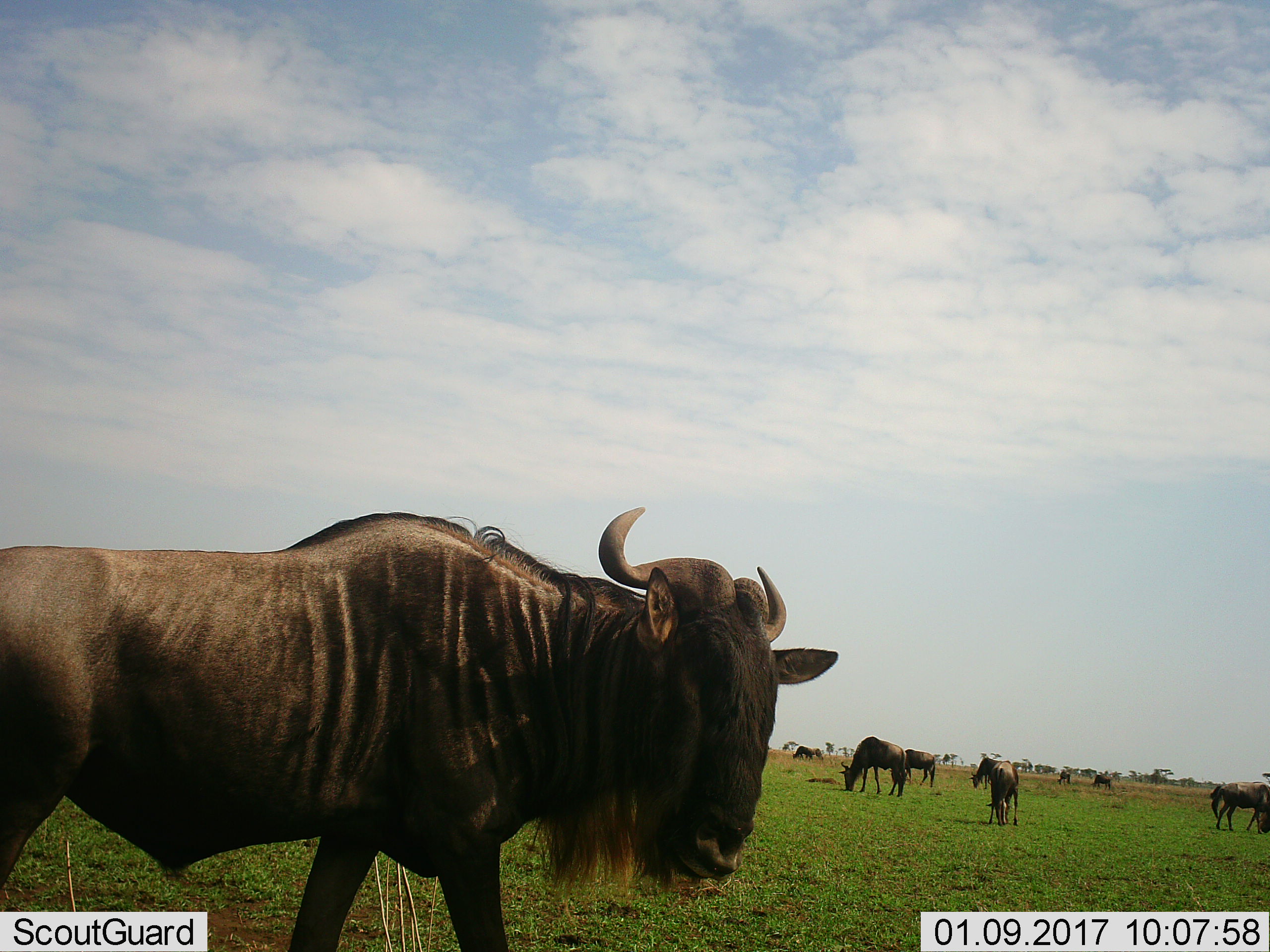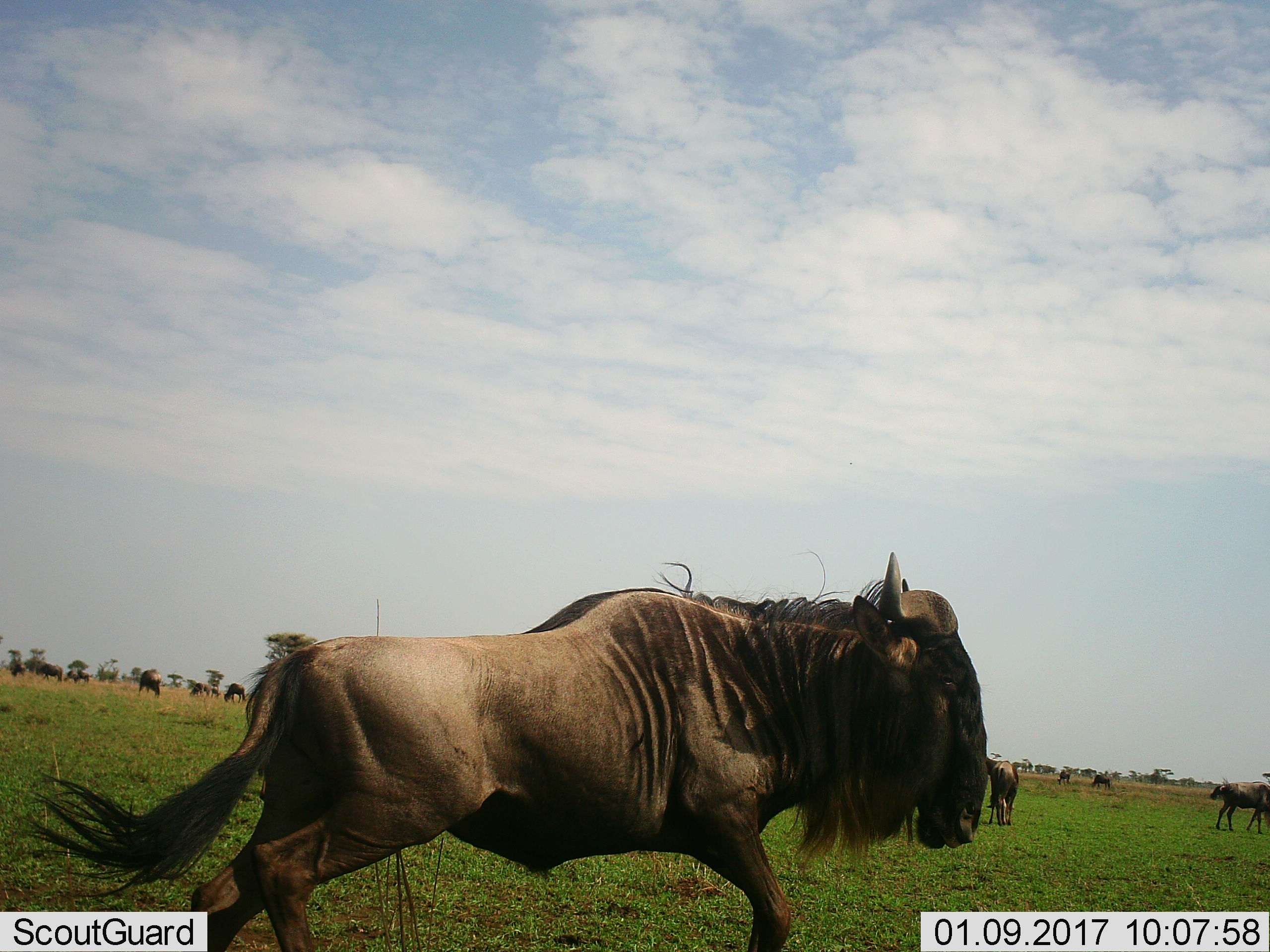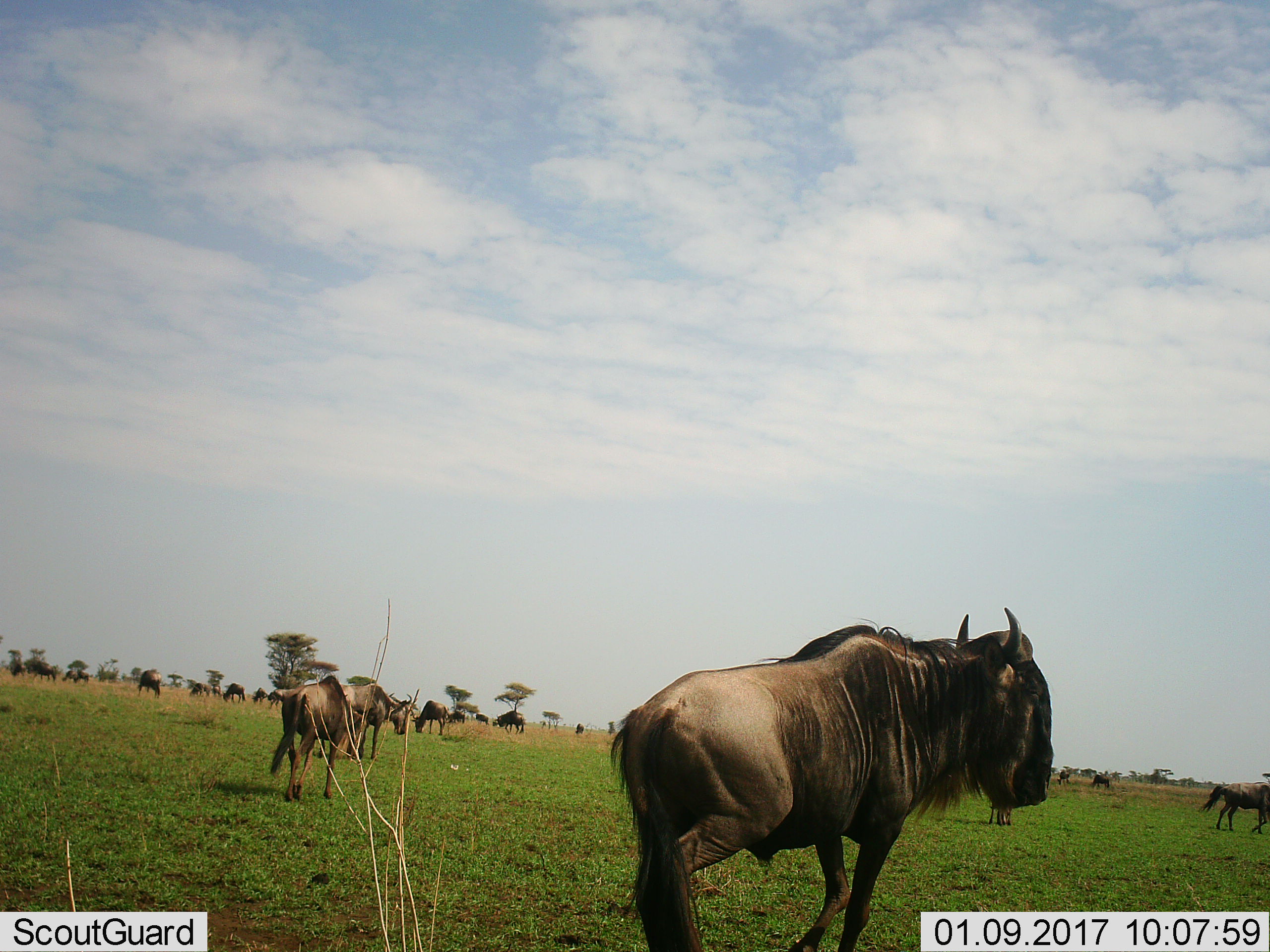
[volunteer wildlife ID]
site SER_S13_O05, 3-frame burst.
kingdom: Animalia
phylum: Chordata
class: Mammalia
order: Artiodactyla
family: Bovidae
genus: Connochaetes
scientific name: Connochaetes taurinus taurinus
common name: blue wildebeest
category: wildebeestblue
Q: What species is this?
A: Wildebeestblue (blue wildebeest) (Connochaetes taurinus taurinus).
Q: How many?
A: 9.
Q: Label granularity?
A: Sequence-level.